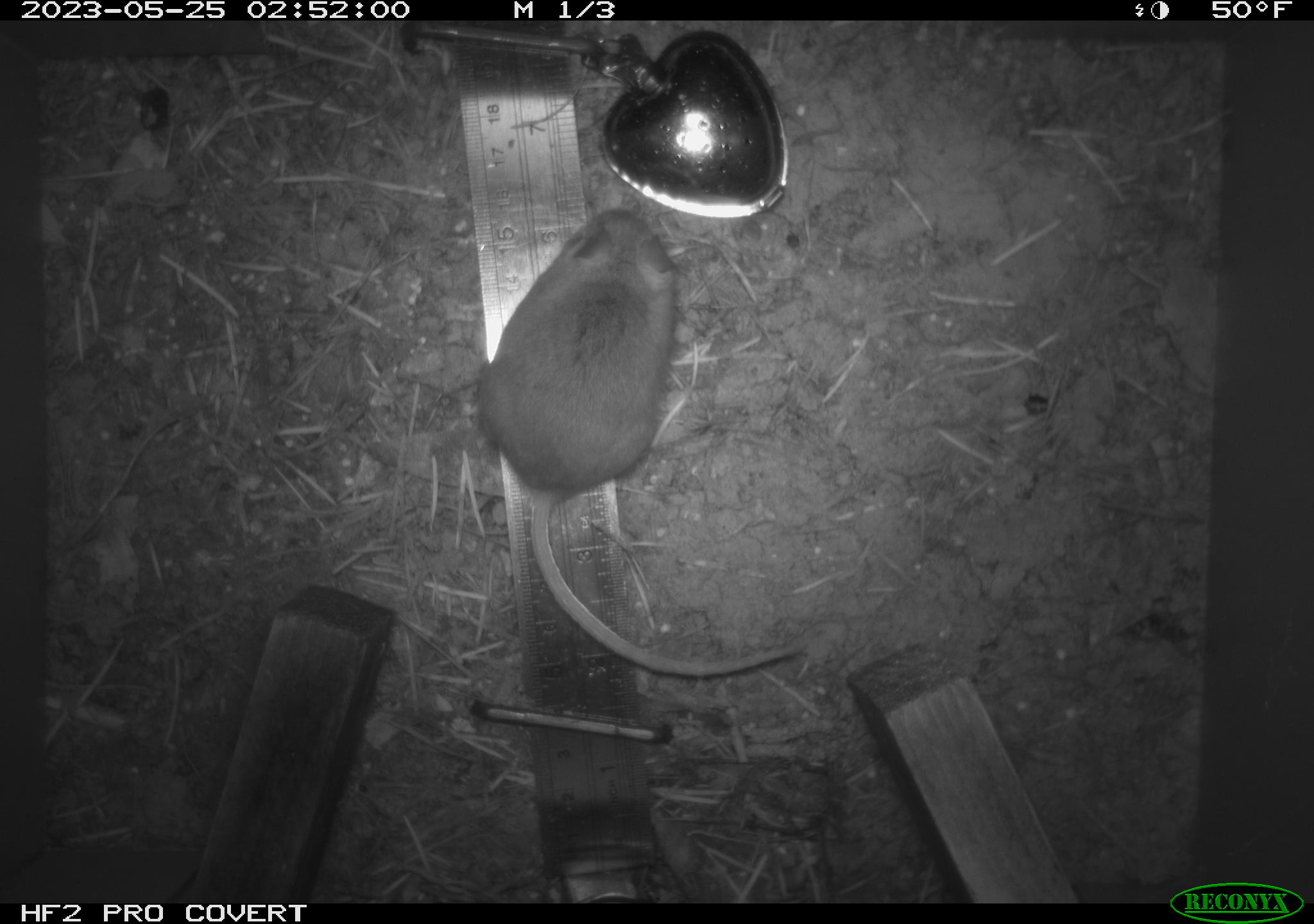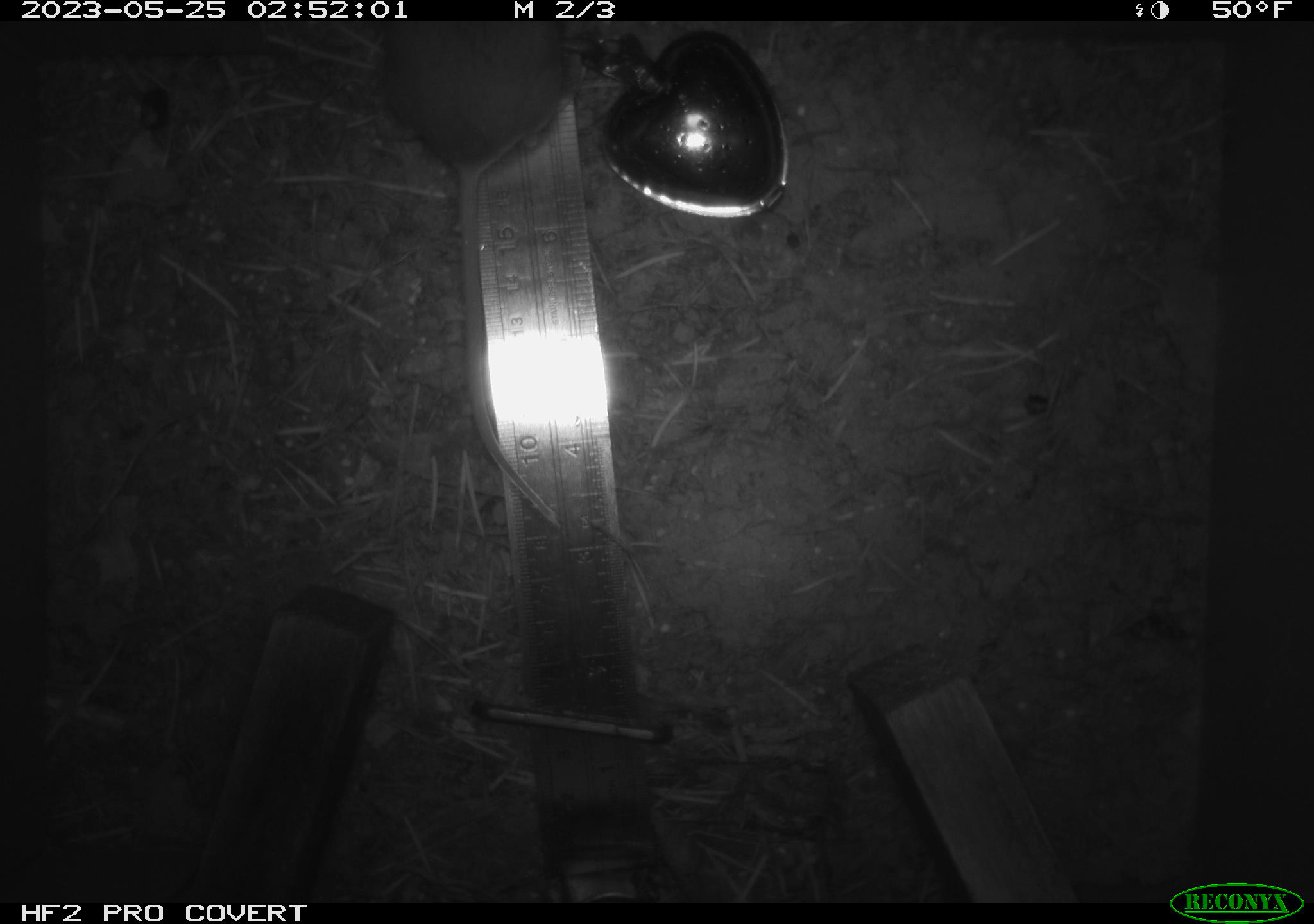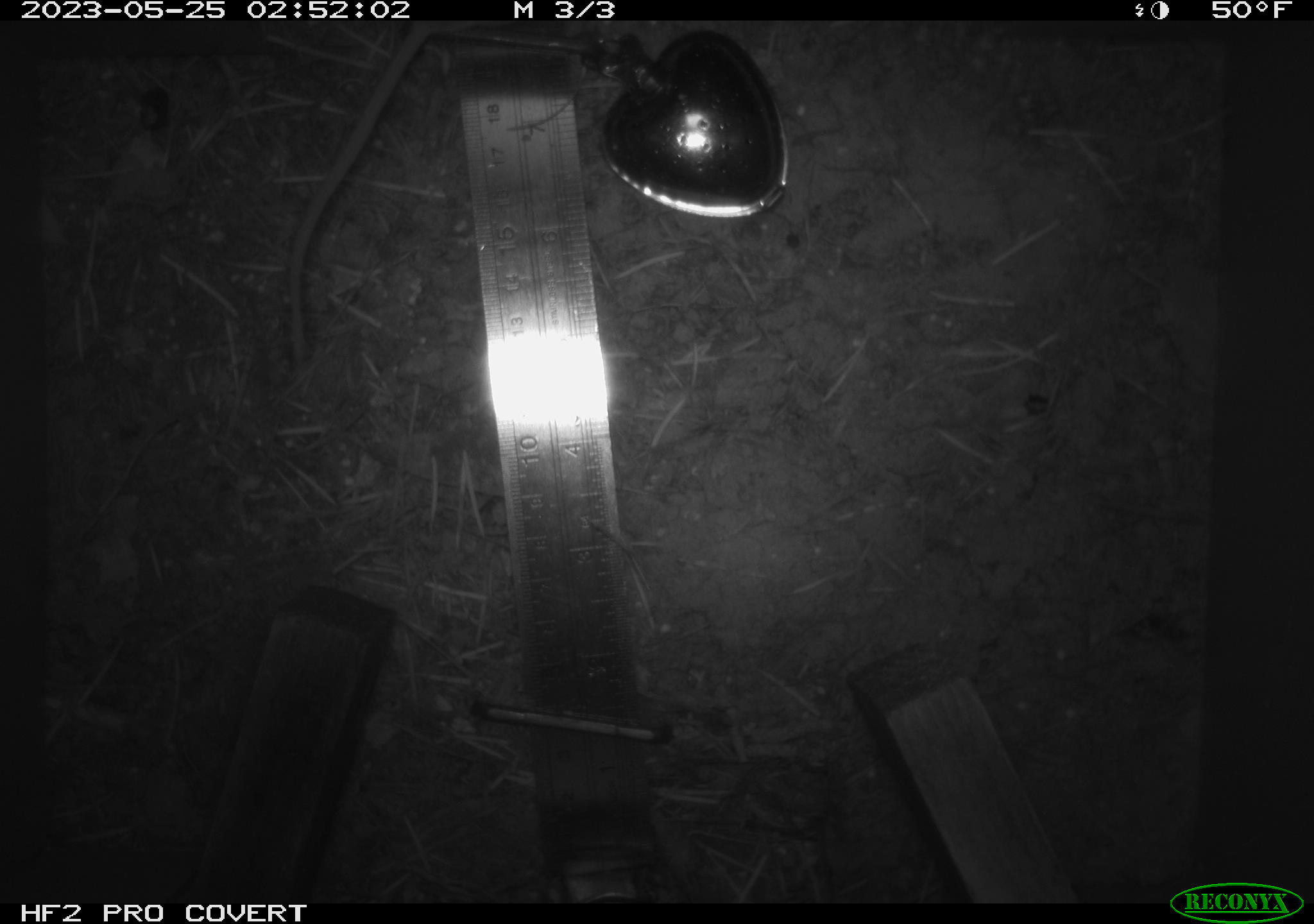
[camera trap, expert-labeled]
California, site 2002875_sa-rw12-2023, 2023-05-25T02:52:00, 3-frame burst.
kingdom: Animalia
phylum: Chordata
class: Mammalia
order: Rodentia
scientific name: Rodentia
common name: mouse species